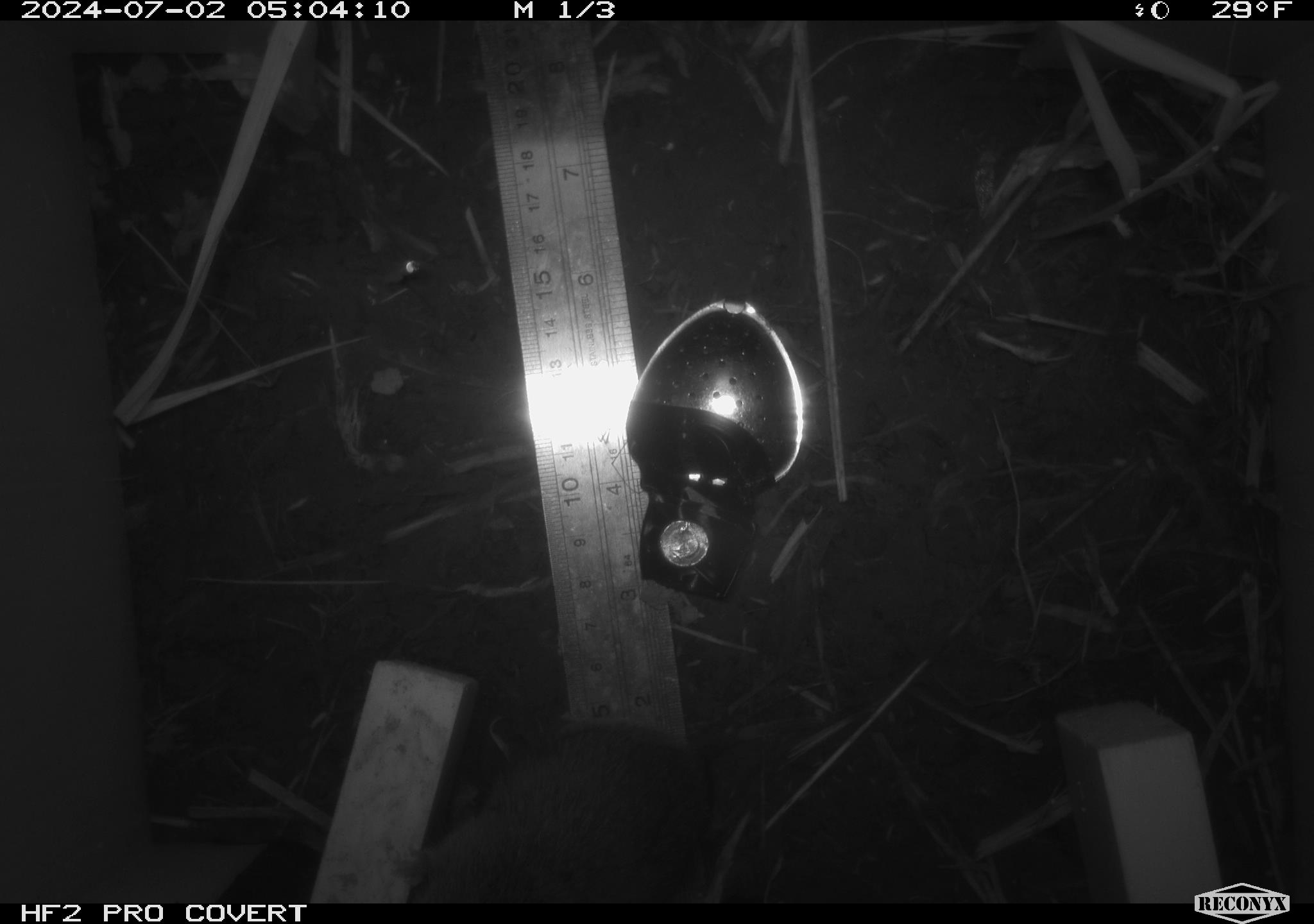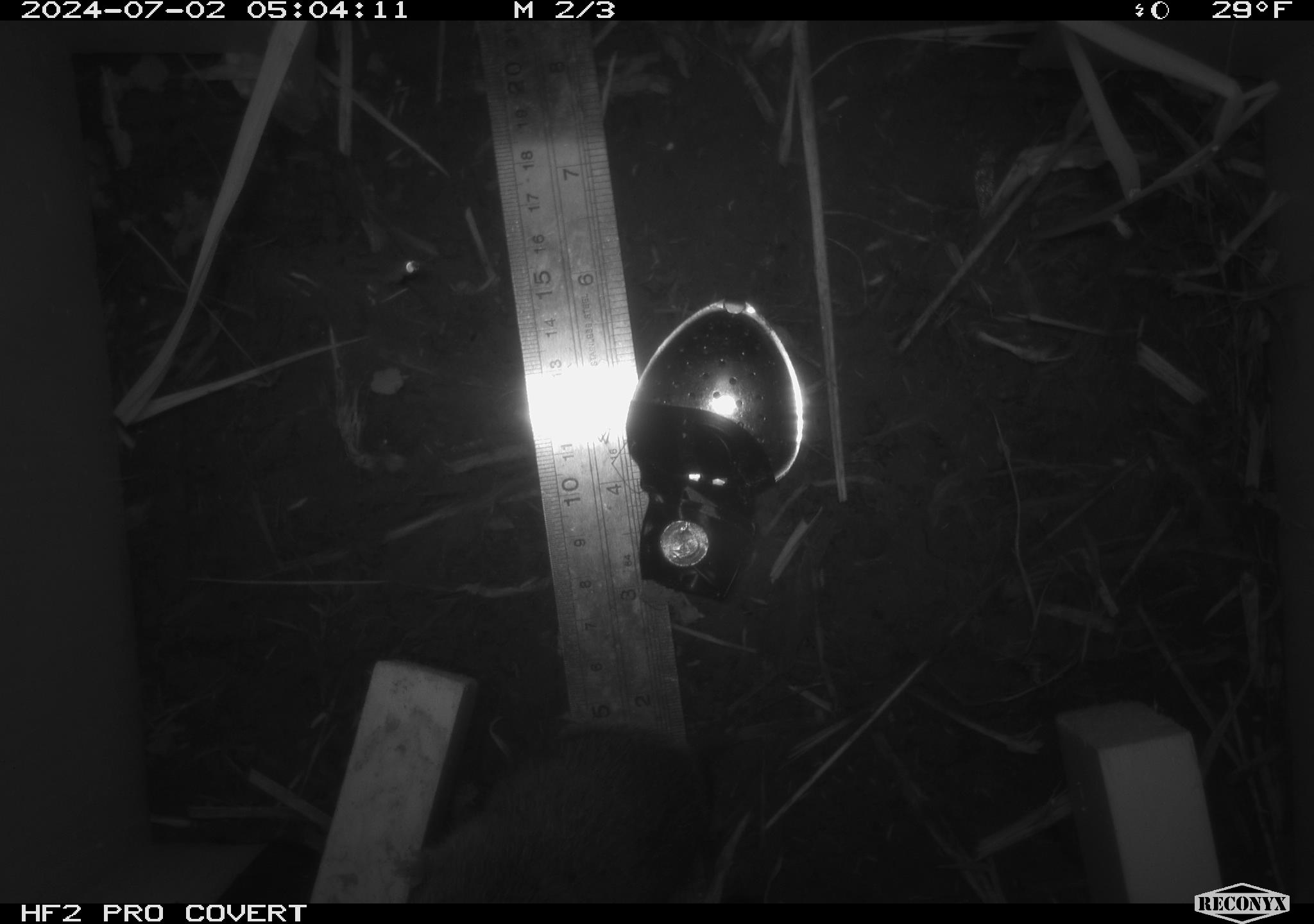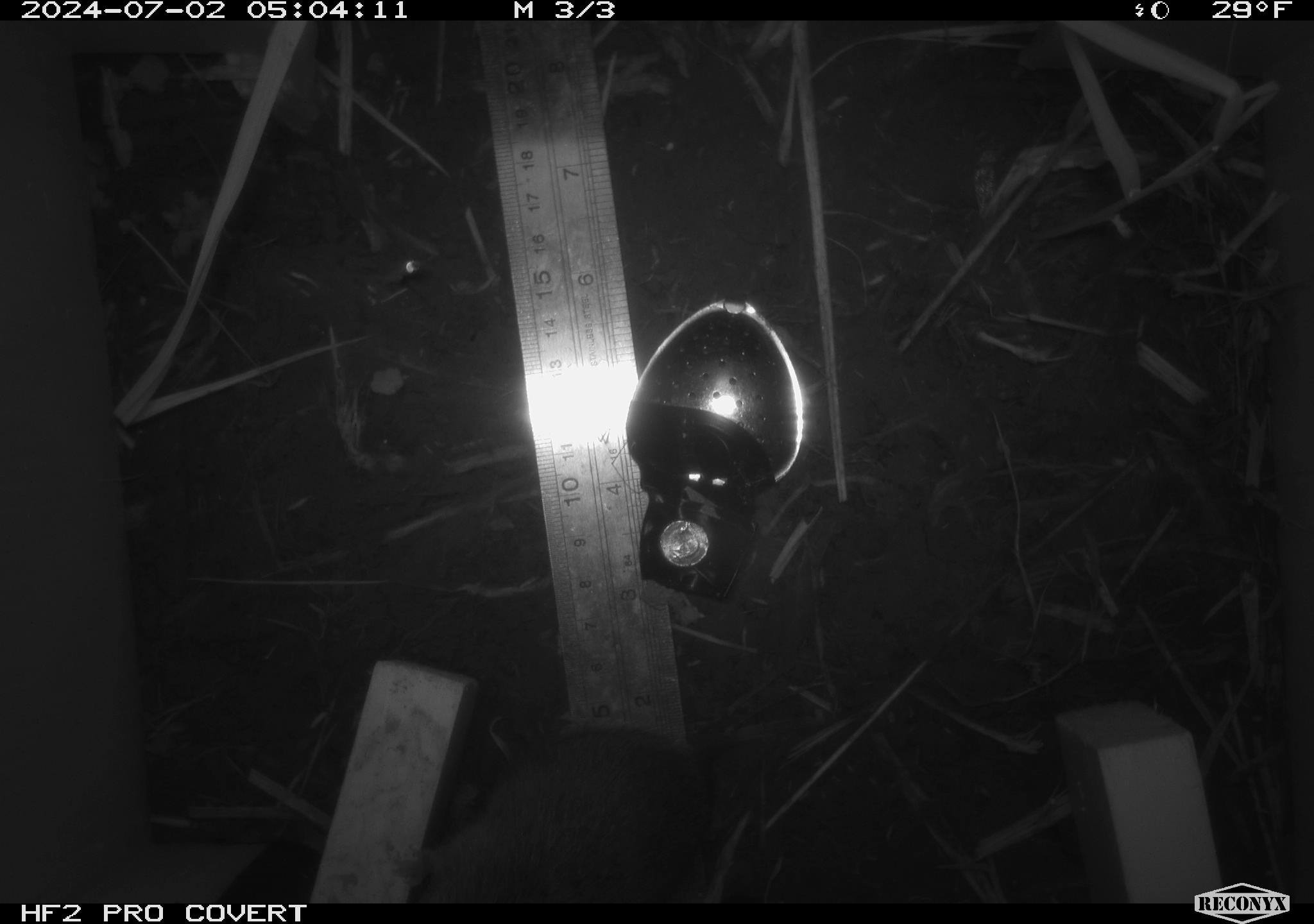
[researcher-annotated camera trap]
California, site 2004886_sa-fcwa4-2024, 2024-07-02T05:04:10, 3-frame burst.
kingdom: Animalia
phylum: Chordata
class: Mammalia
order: Rodentia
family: Cricetidae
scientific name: Arvicolinae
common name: voles, lemmings, and muskrats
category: arvicolinae subfamily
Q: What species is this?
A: Arvicolinae subfamily (voles, lemmings, and muskrats) (Arvicolinae).